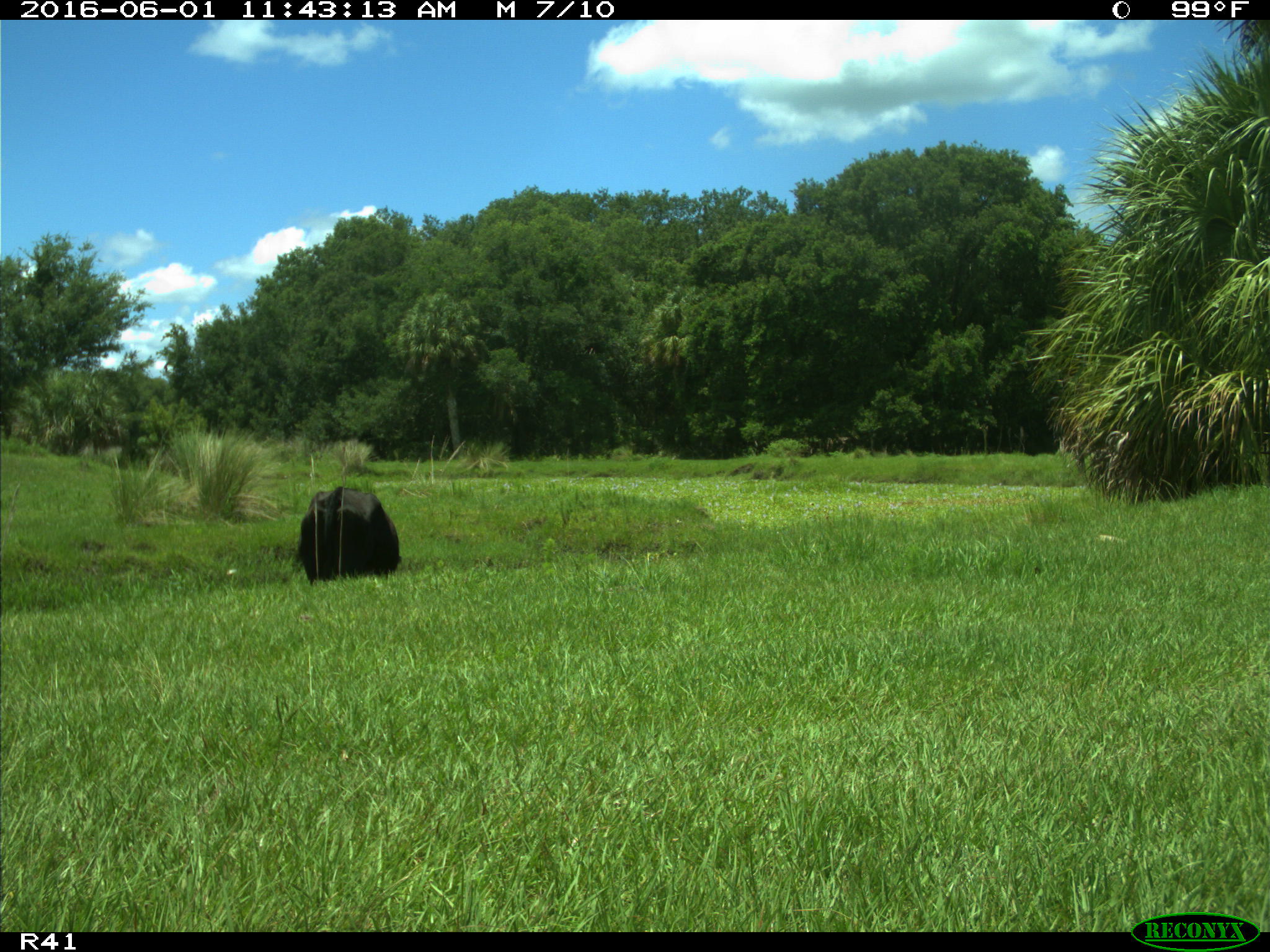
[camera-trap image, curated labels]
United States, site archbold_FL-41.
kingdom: Animalia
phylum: Chordata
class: Mammalia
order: Artiodactyla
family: Bovidae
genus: Bos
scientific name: Bos taurus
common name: domestic cow